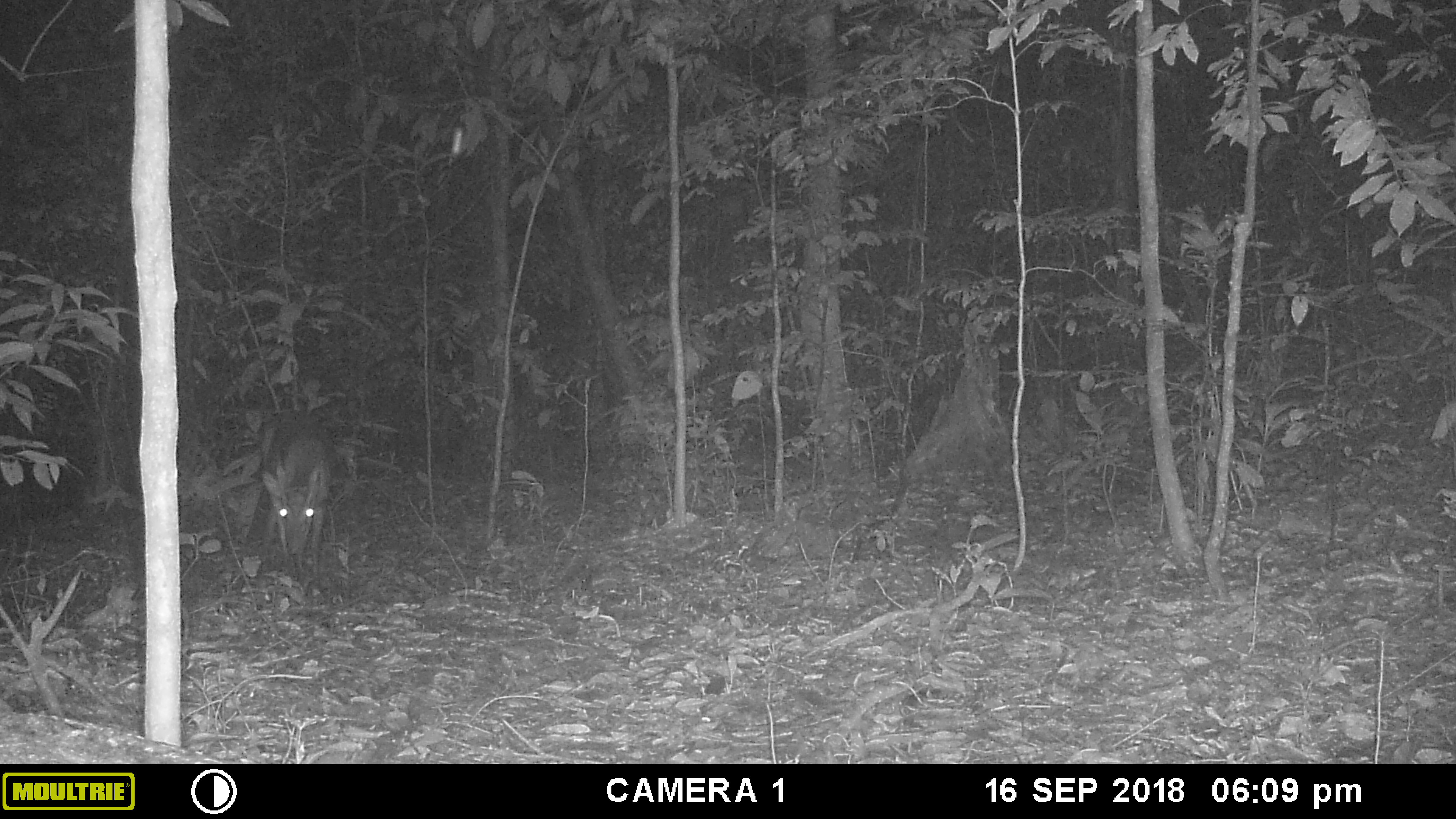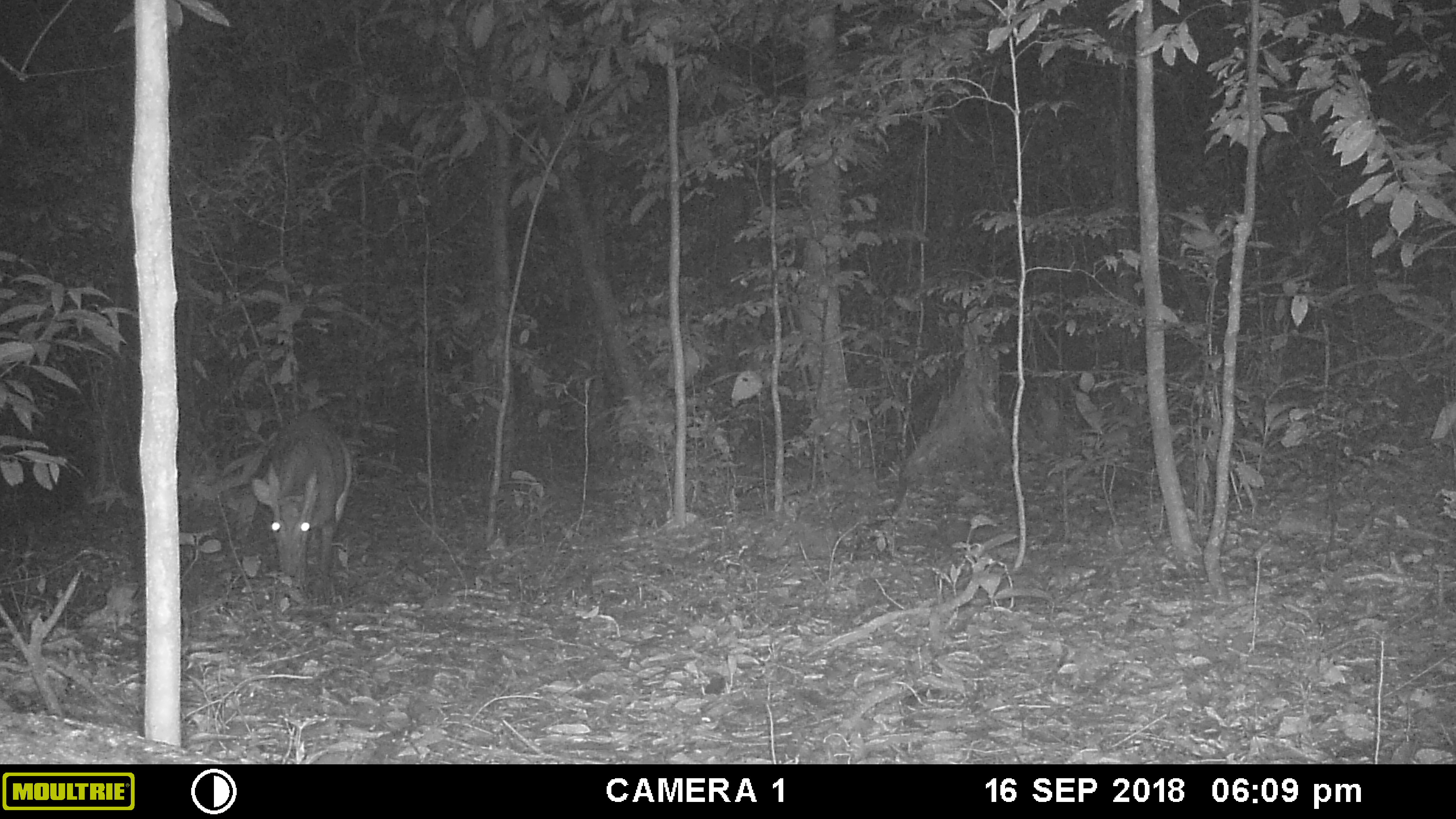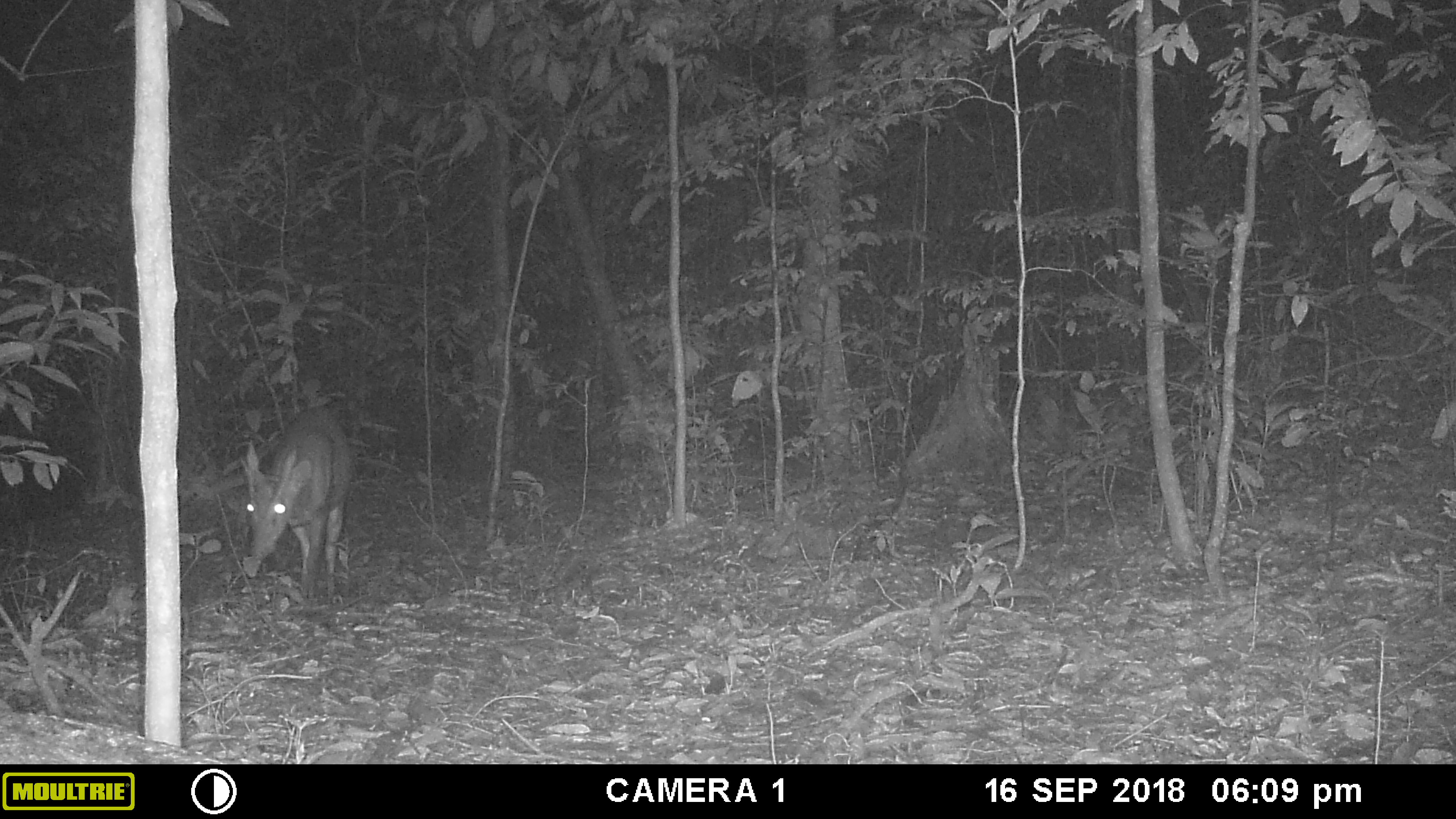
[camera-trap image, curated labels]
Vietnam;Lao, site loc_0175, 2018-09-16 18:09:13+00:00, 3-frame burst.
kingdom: Animalia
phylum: Chordata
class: Mammalia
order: Artiodactyla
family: Cervidae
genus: Muntiacus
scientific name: Muntiacus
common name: muntjacs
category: unidentified muntjac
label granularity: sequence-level